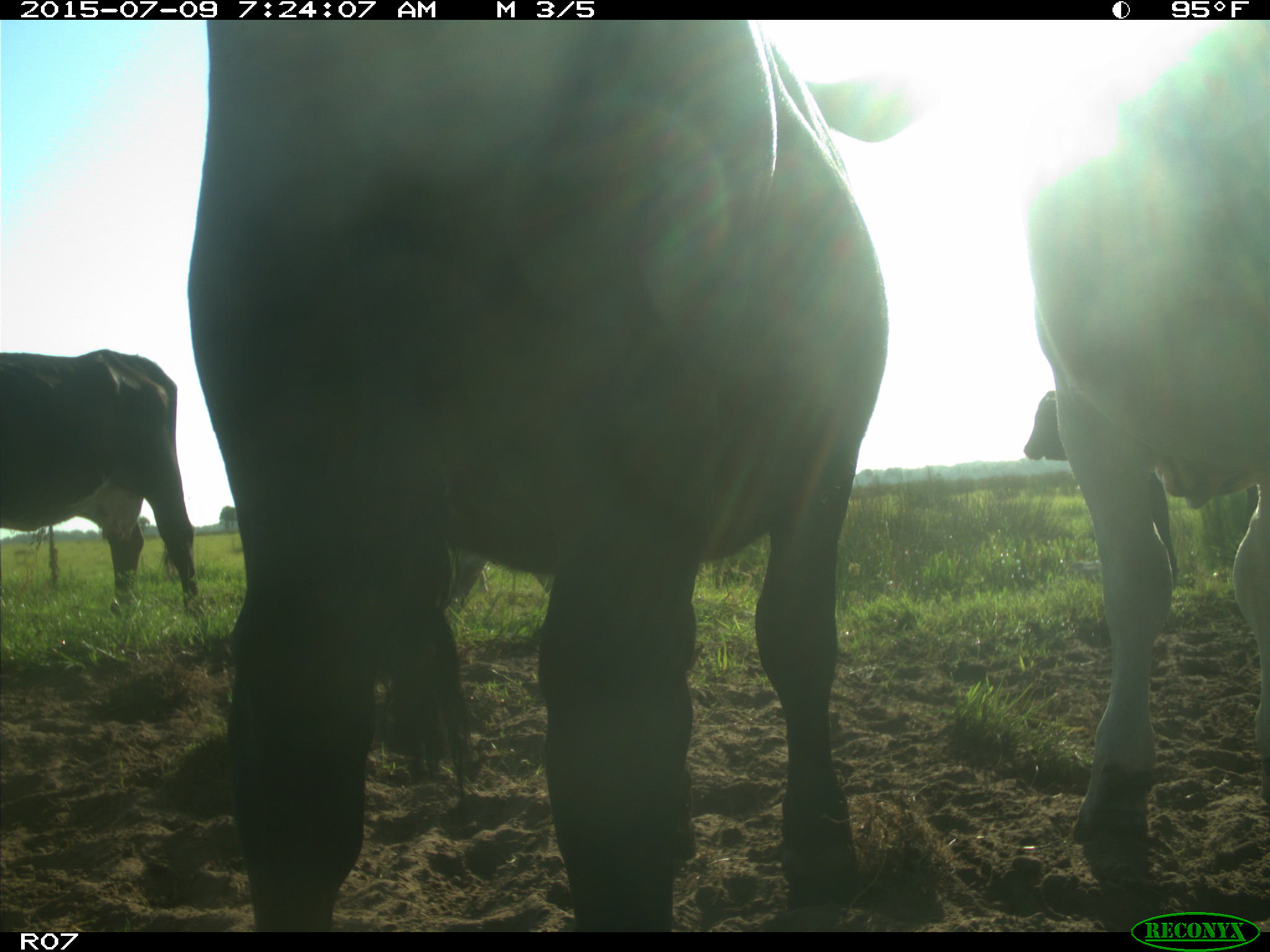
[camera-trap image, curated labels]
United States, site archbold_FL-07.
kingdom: Animalia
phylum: Chordata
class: Mammalia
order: Artiodactyla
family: Bovidae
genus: Bos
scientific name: Bos taurus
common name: domestic cow